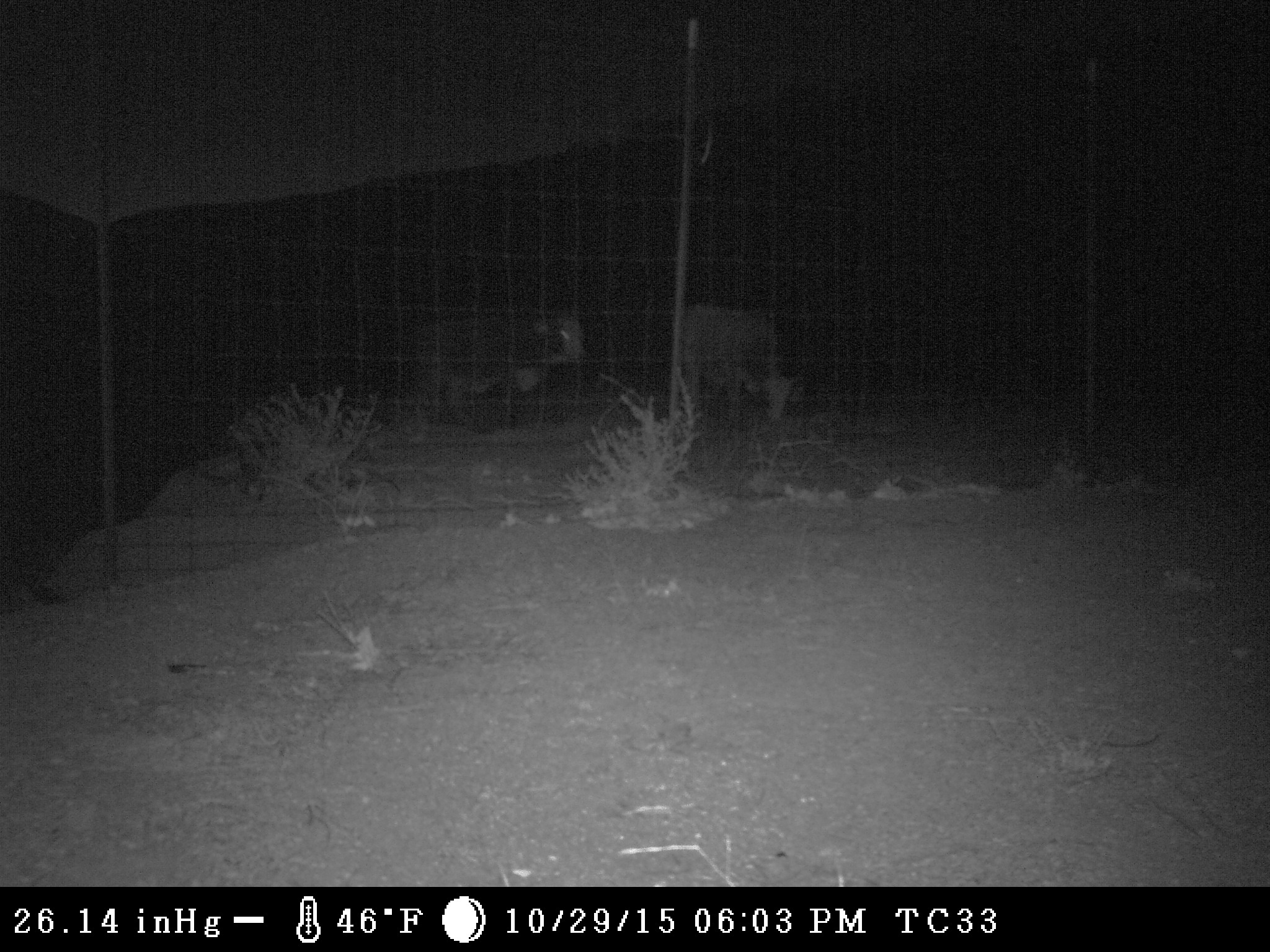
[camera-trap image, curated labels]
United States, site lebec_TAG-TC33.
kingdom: Animalia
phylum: Chordata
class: Mammalia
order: Artiodactyla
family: Bovidae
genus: Bos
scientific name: Bos taurus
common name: domestic cow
Bos taurus (domestic cow).